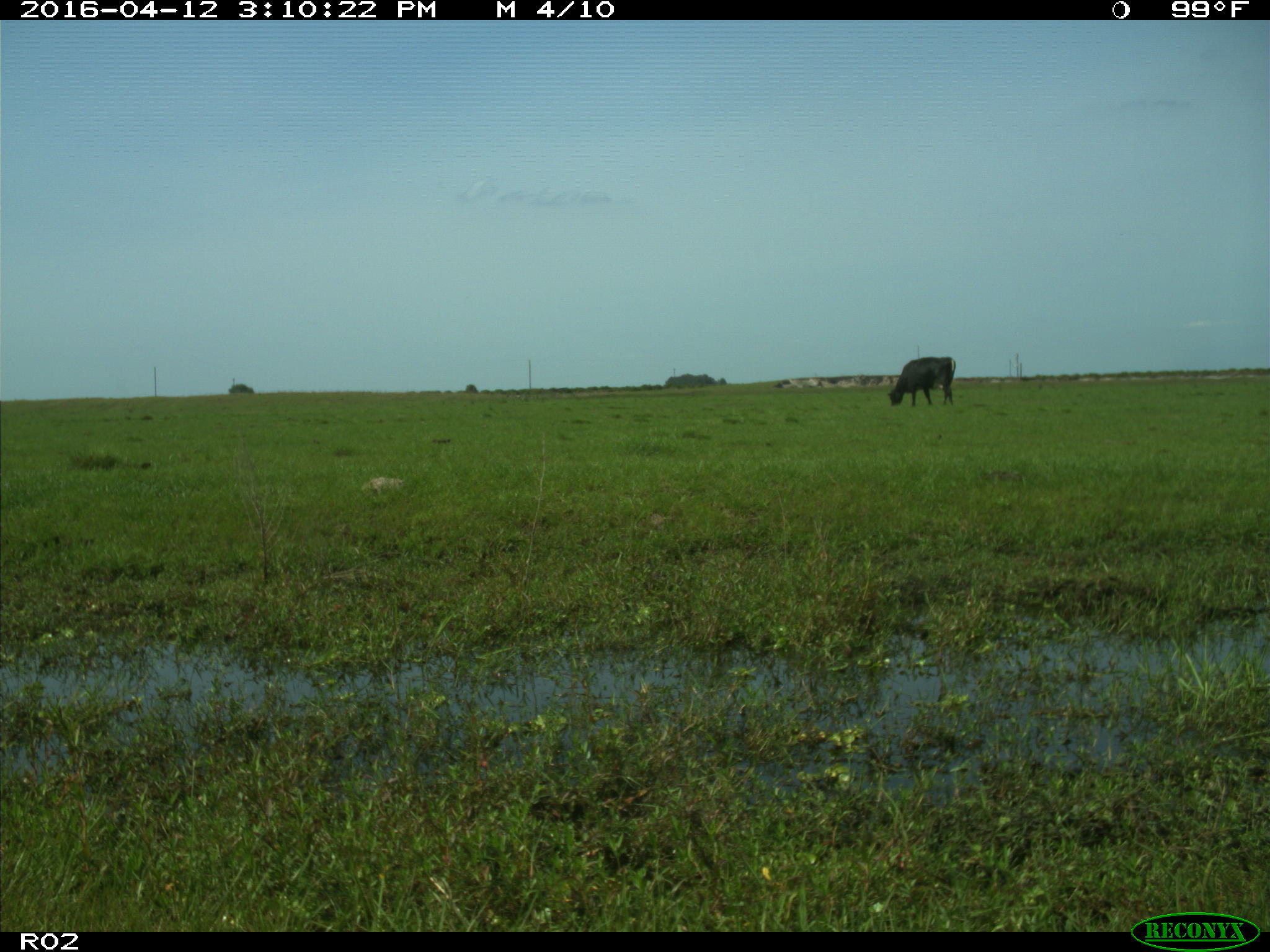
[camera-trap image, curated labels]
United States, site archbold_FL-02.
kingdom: Animalia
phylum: Chordata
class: Mammalia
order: Artiodactyla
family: Bovidae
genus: Bos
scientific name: Bos taurus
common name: domestic cow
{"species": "Bos taurus (domestic cow)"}